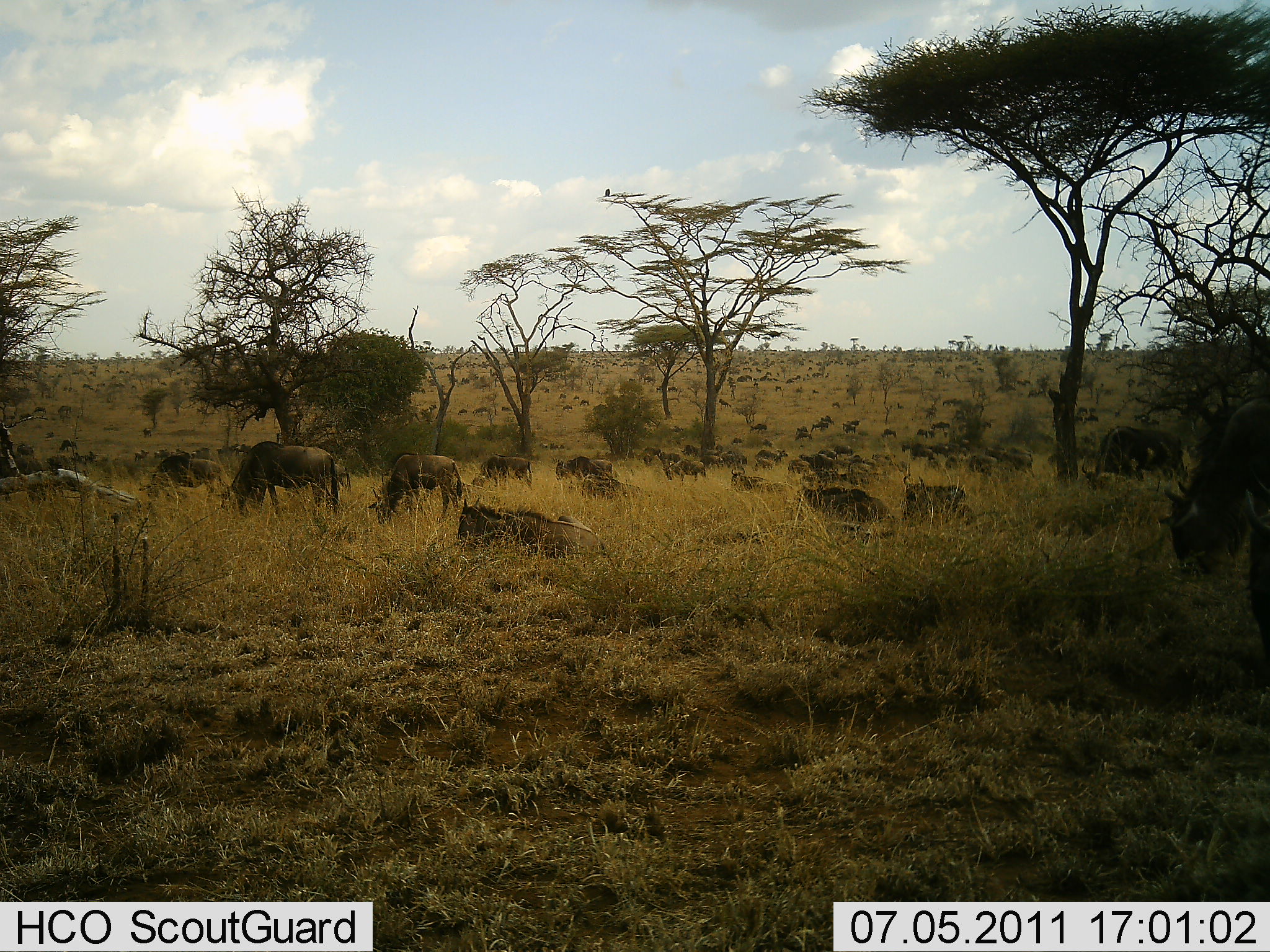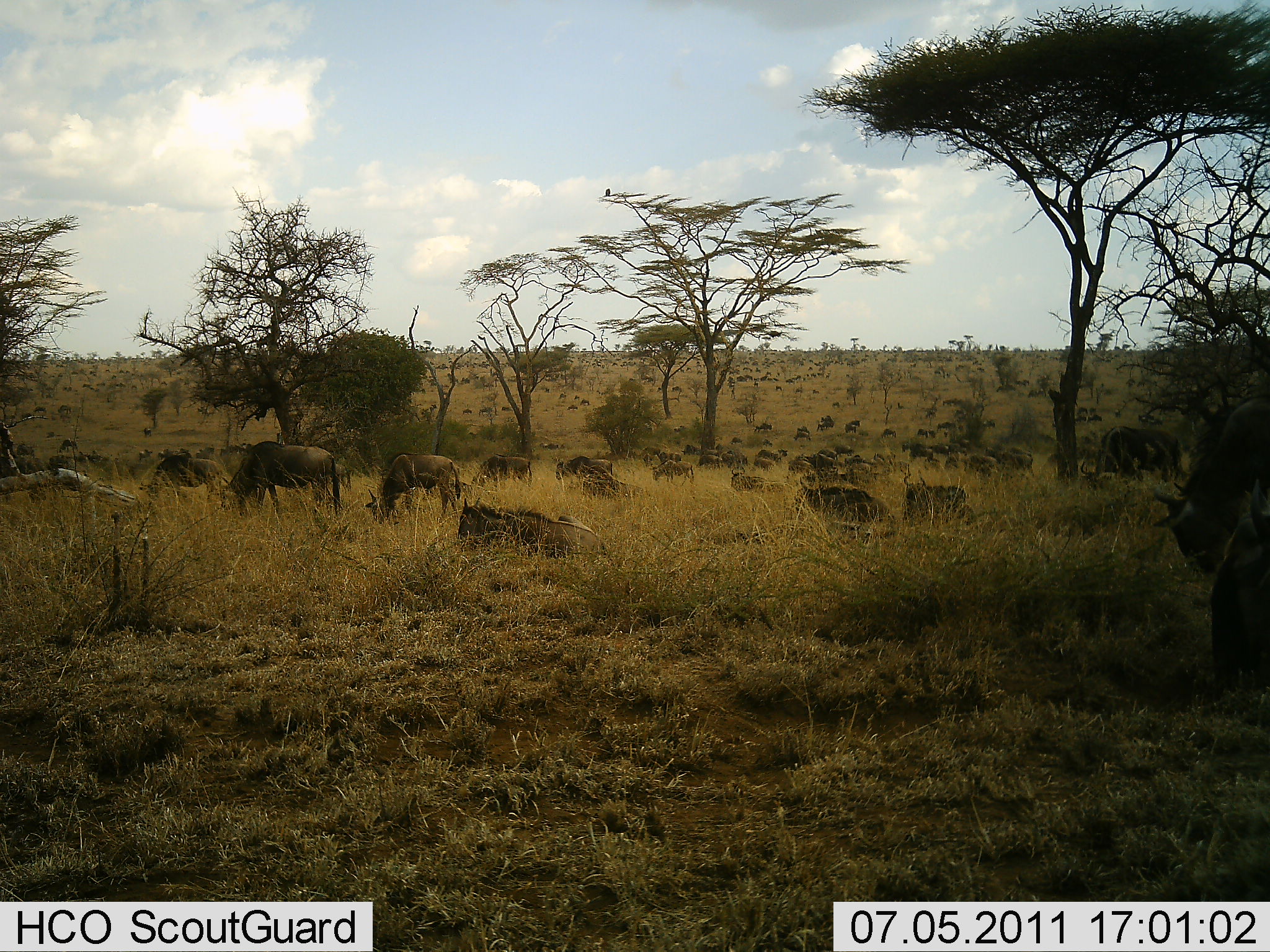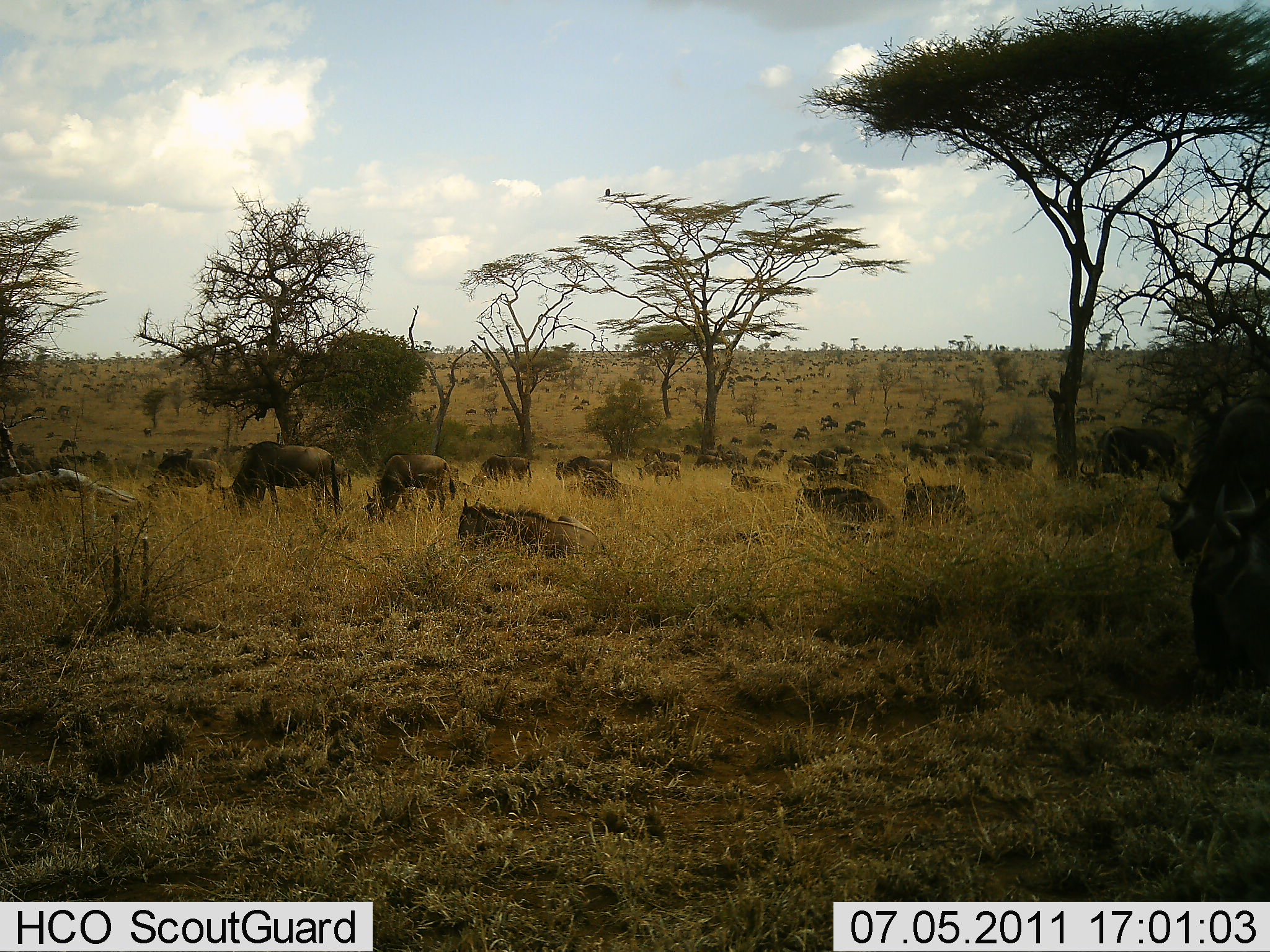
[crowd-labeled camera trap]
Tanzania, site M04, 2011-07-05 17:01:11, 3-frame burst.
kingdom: Animalia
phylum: Chordata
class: Mammalia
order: Artiodactyla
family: Bovidae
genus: Connochaetes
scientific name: Connochaetes taurinus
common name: blue wildebeest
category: wildebeest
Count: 51+.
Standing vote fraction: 67%.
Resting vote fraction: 75%.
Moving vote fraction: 58%.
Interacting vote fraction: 0%.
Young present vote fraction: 0%.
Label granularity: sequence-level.